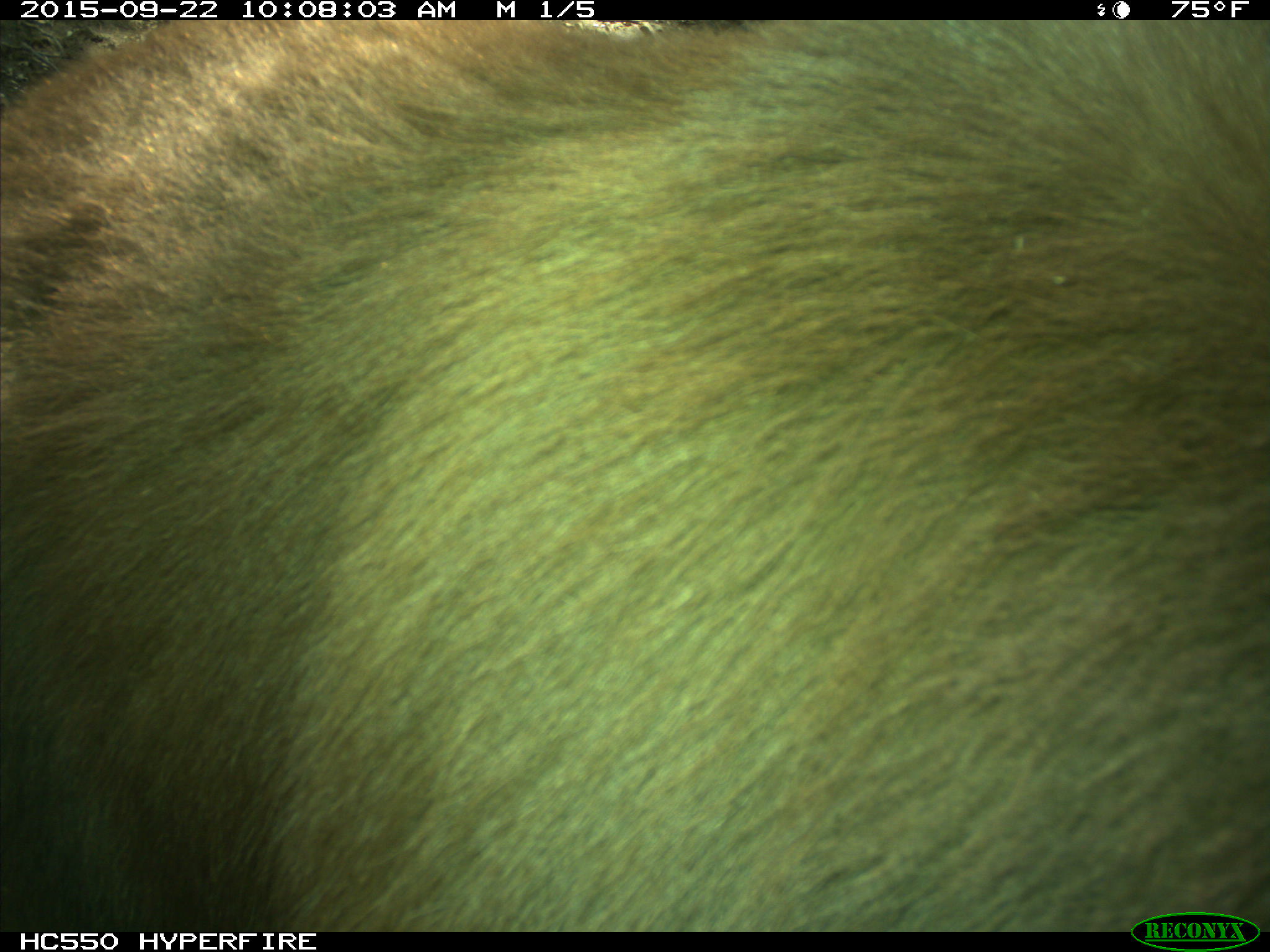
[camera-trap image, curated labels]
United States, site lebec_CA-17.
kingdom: Animalia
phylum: Chordata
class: Mammalia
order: Carnivora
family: Ursidae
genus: Ursus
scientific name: Ursus americanus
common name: american black bear